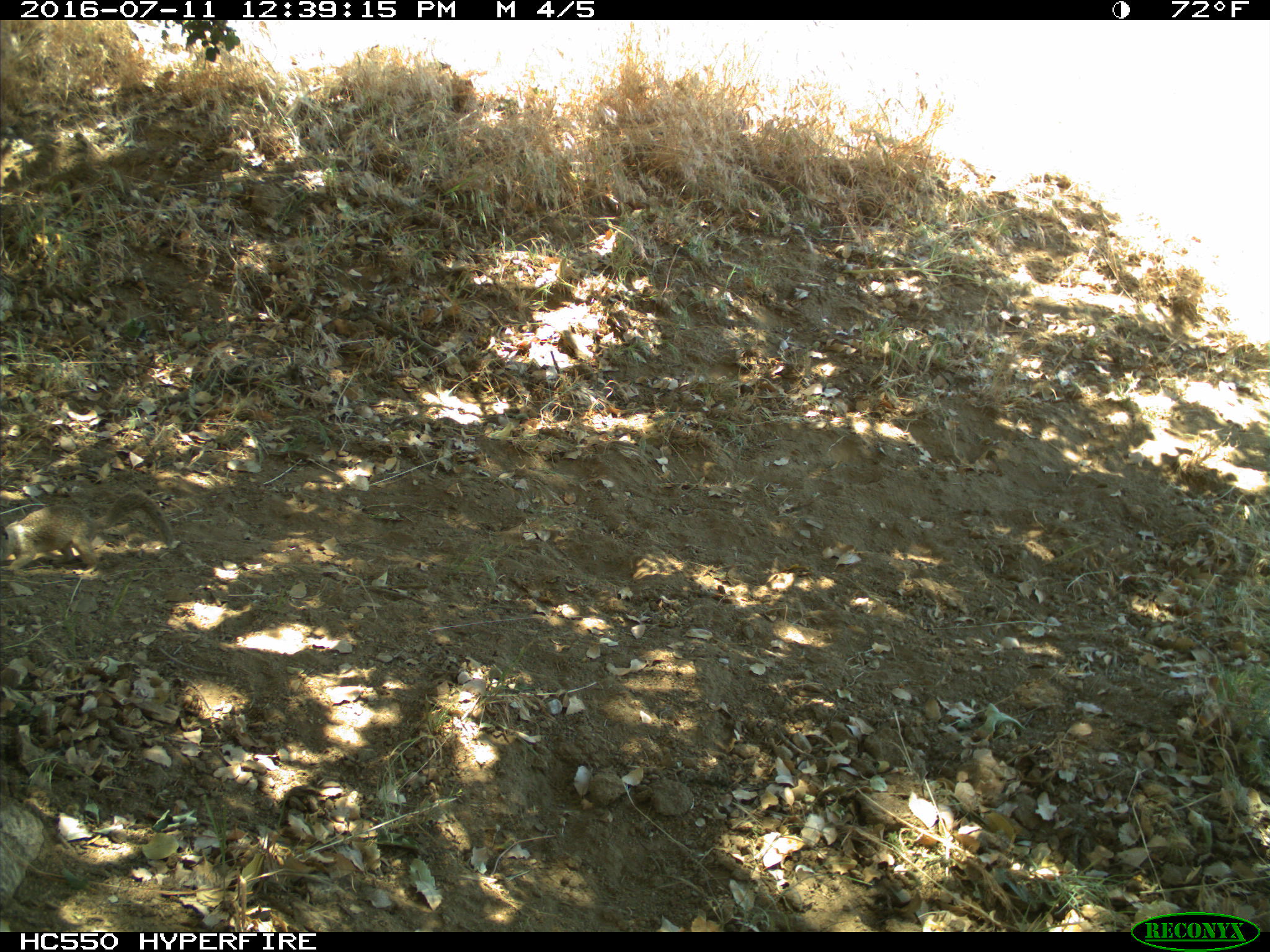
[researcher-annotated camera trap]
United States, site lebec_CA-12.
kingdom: Animalia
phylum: Chordata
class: Mammalia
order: Rodentia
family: Sciuridae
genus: Otospermophilus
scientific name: Otospermophilus beecheyi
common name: california ground squirrel